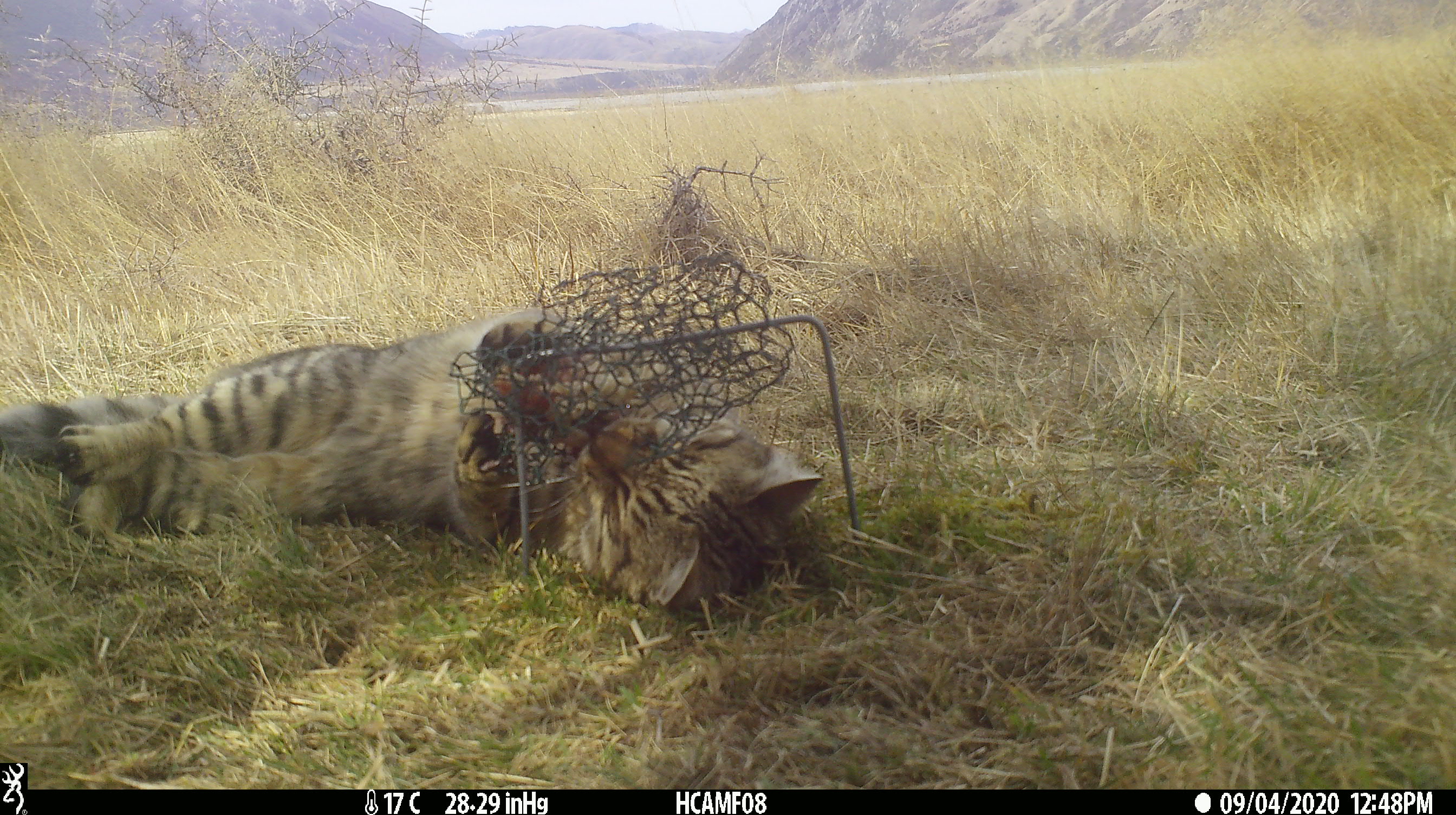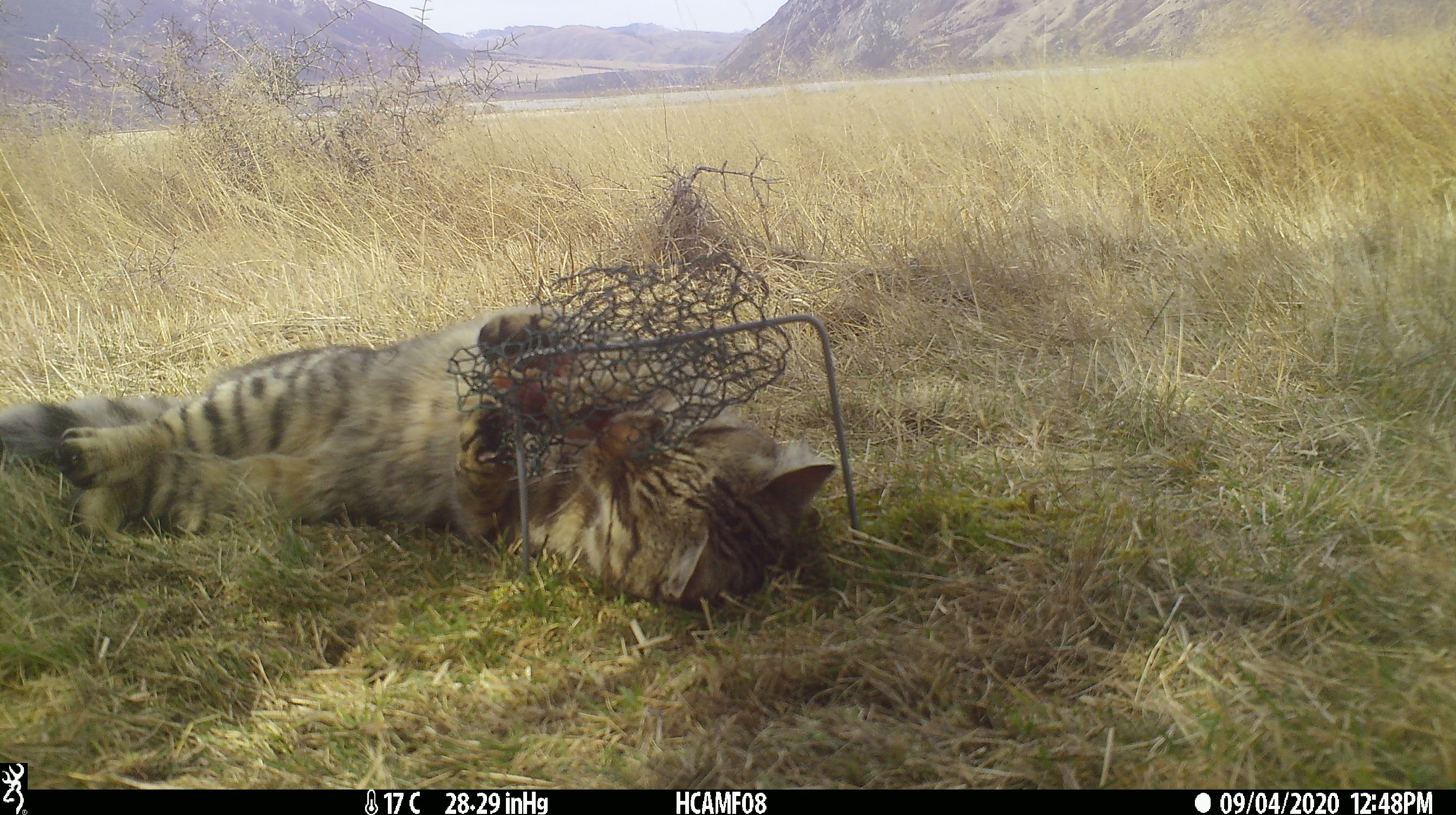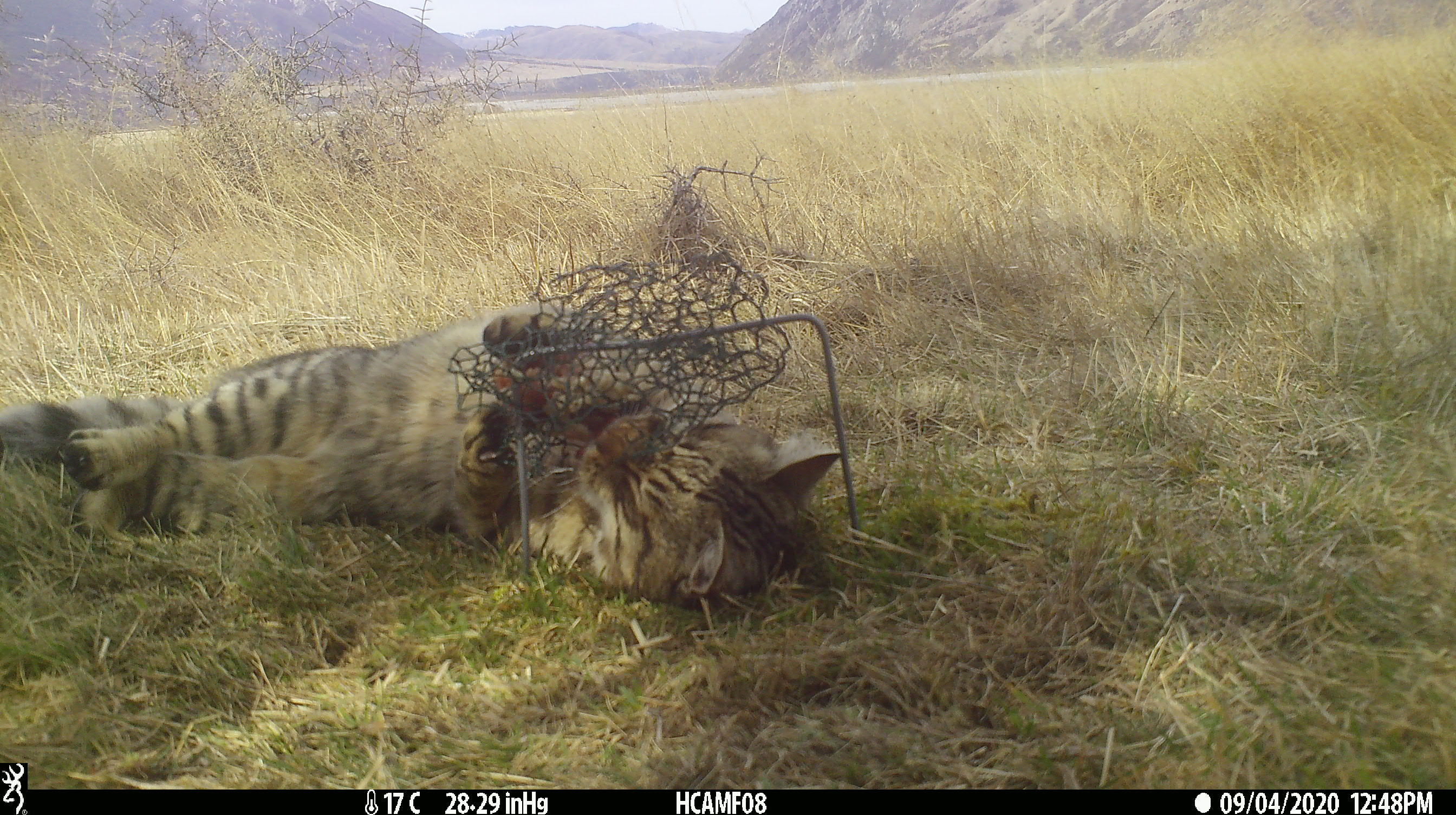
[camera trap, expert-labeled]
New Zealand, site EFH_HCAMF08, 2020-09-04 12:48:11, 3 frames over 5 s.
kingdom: Animalia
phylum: Chordata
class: Mammalia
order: Carnivora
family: Felidae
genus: Felis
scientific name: Felis catus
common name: domestic cat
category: cat